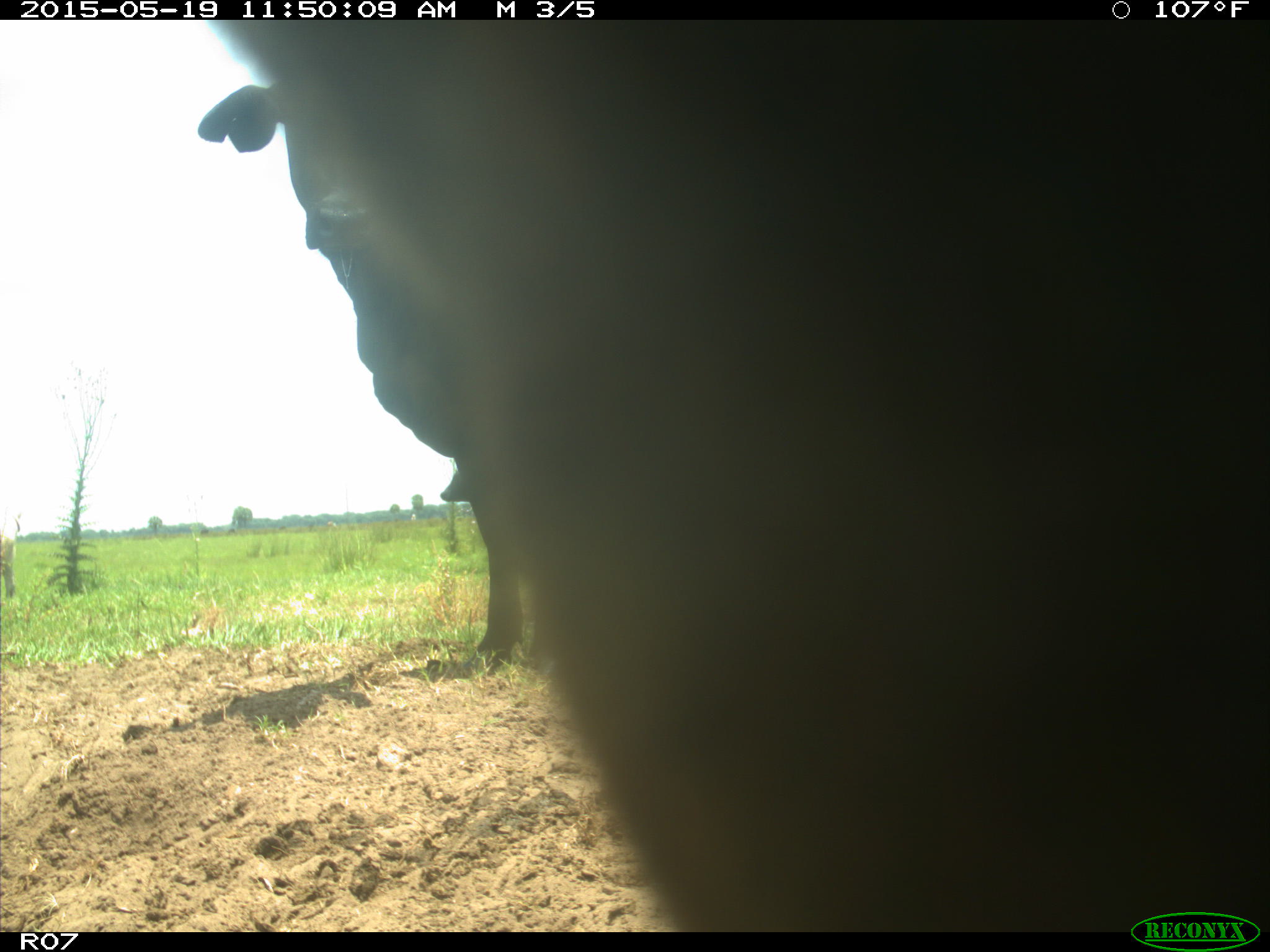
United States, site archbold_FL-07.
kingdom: Animalia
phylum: Chordata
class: Mammalia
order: Artiodactyla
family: Bovidae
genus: Bos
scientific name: Bos taurus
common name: domestic cow